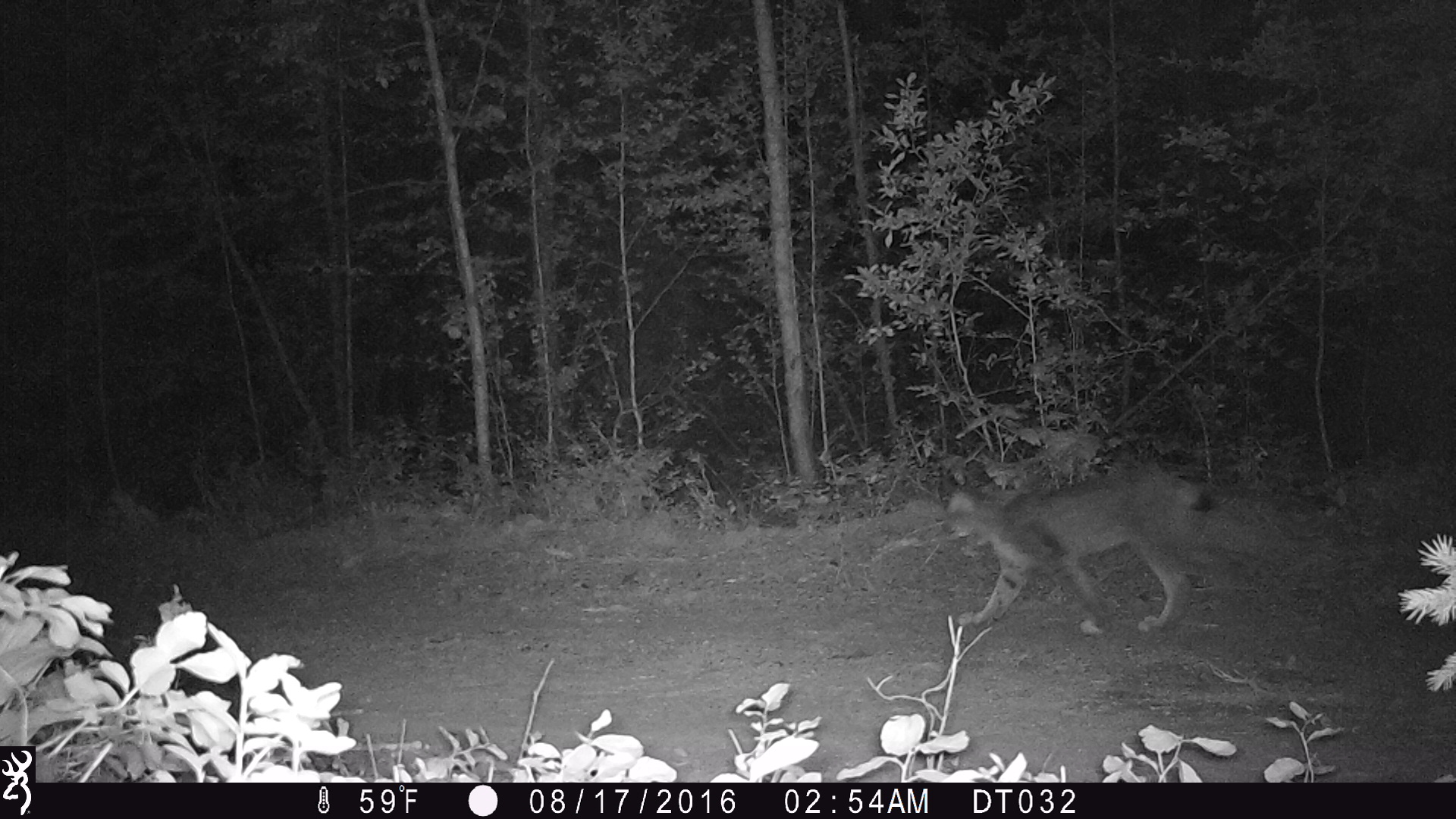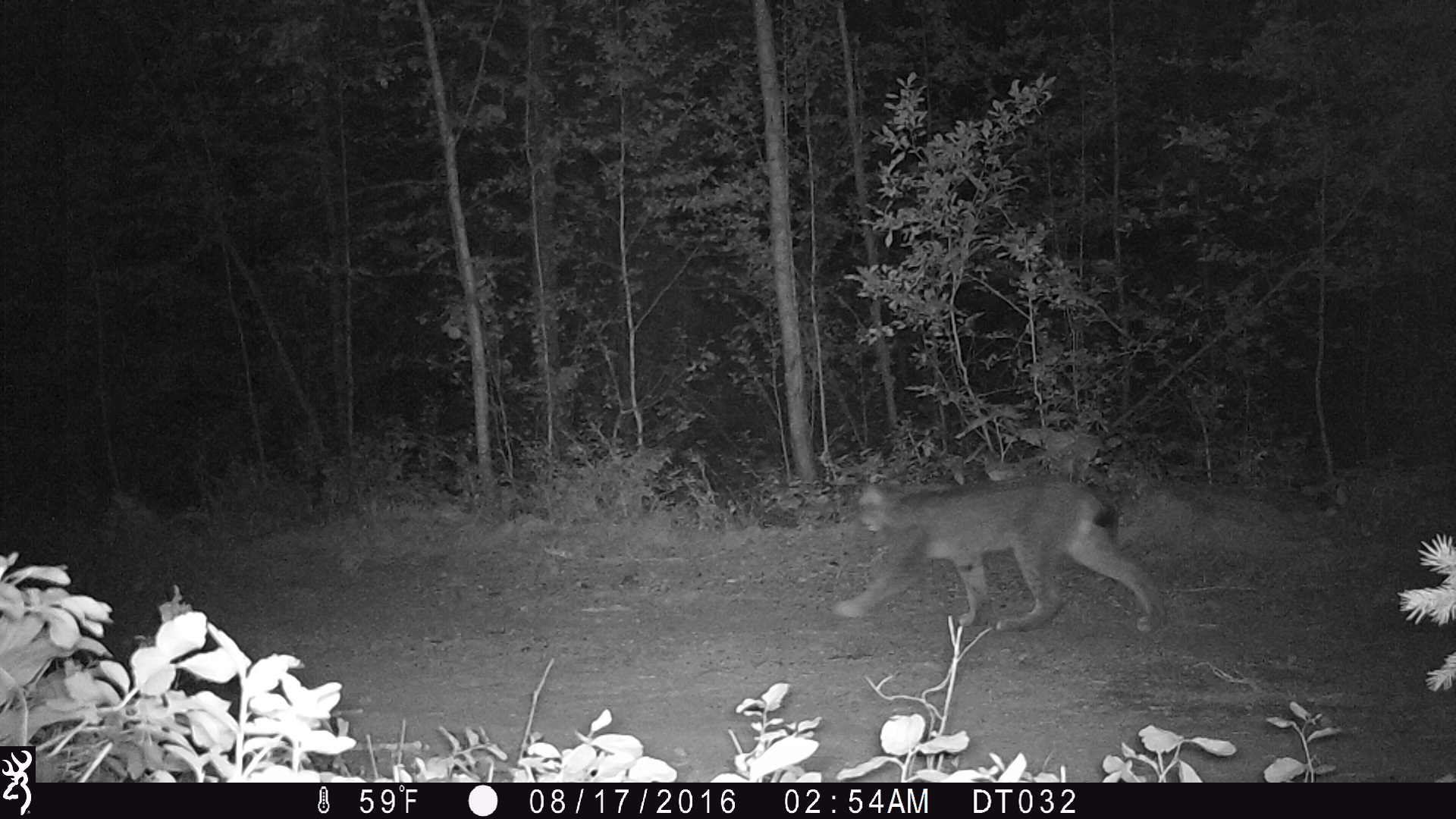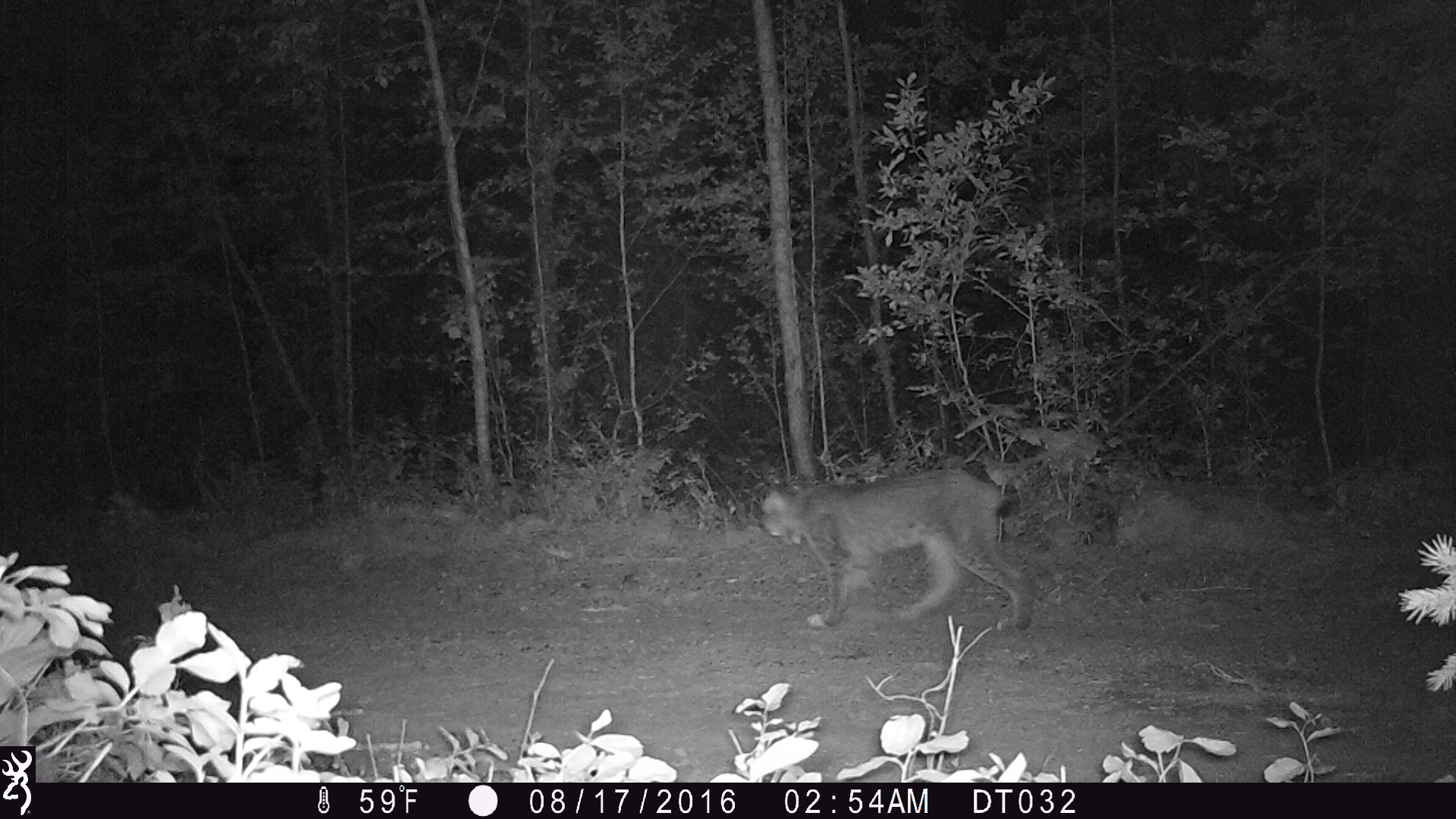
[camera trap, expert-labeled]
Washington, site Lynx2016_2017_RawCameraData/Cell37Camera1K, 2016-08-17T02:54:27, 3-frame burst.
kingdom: Animalia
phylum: Chordata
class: Mammalia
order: Carnivora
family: Felidae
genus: Lynx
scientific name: Lynx canadensis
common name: canada lynx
Lynx canadensis (canada lynx). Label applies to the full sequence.